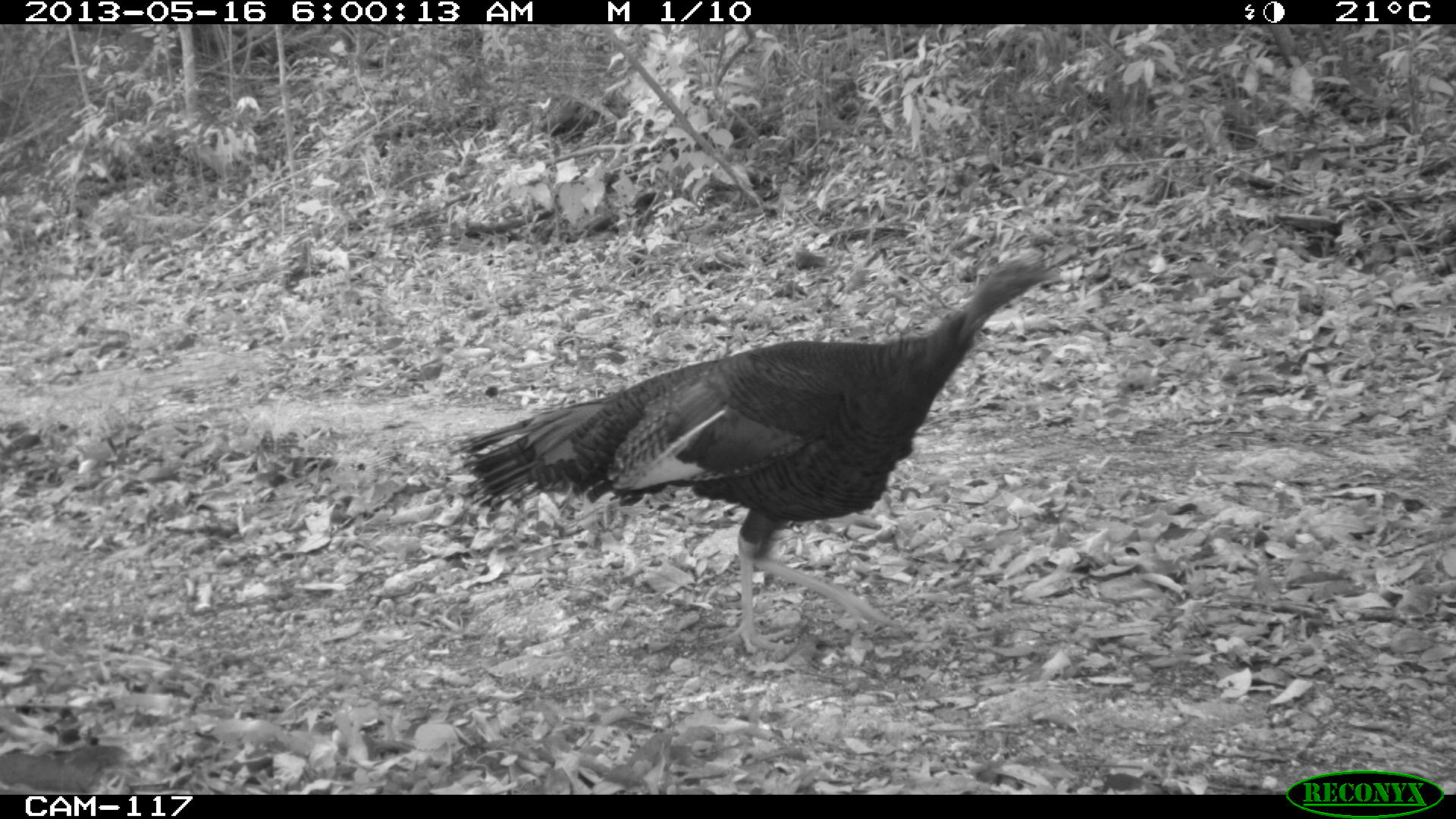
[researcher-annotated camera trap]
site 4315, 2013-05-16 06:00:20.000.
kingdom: Animalia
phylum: Chordata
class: Aves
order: Galliformes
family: Phasianidae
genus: Meleagris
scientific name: Meleagris ocellata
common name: ocellated turkey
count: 1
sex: male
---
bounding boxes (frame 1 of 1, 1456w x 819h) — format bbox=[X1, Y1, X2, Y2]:
meleagris ocellata: bbox=[448, 244, 1075, 656]